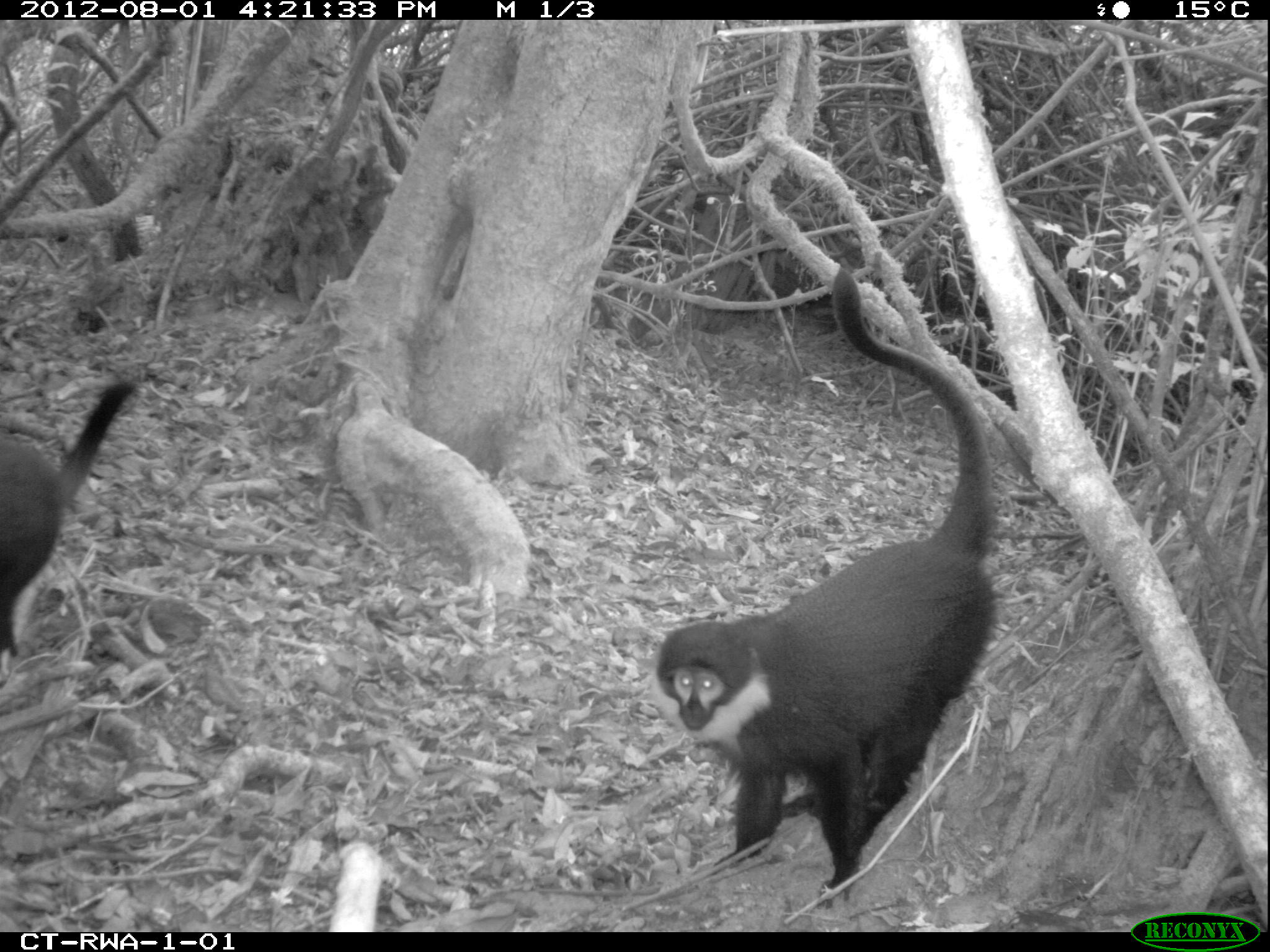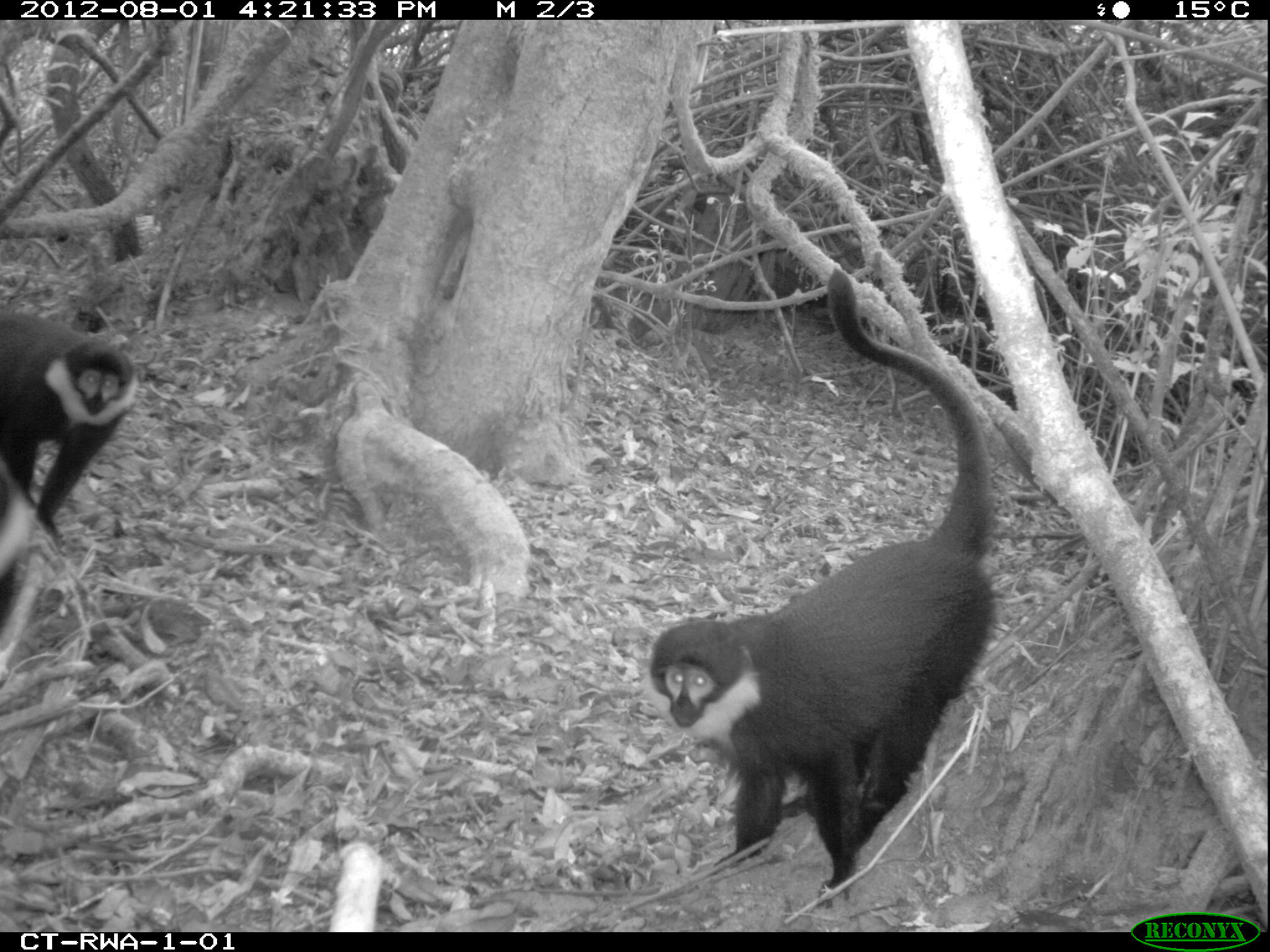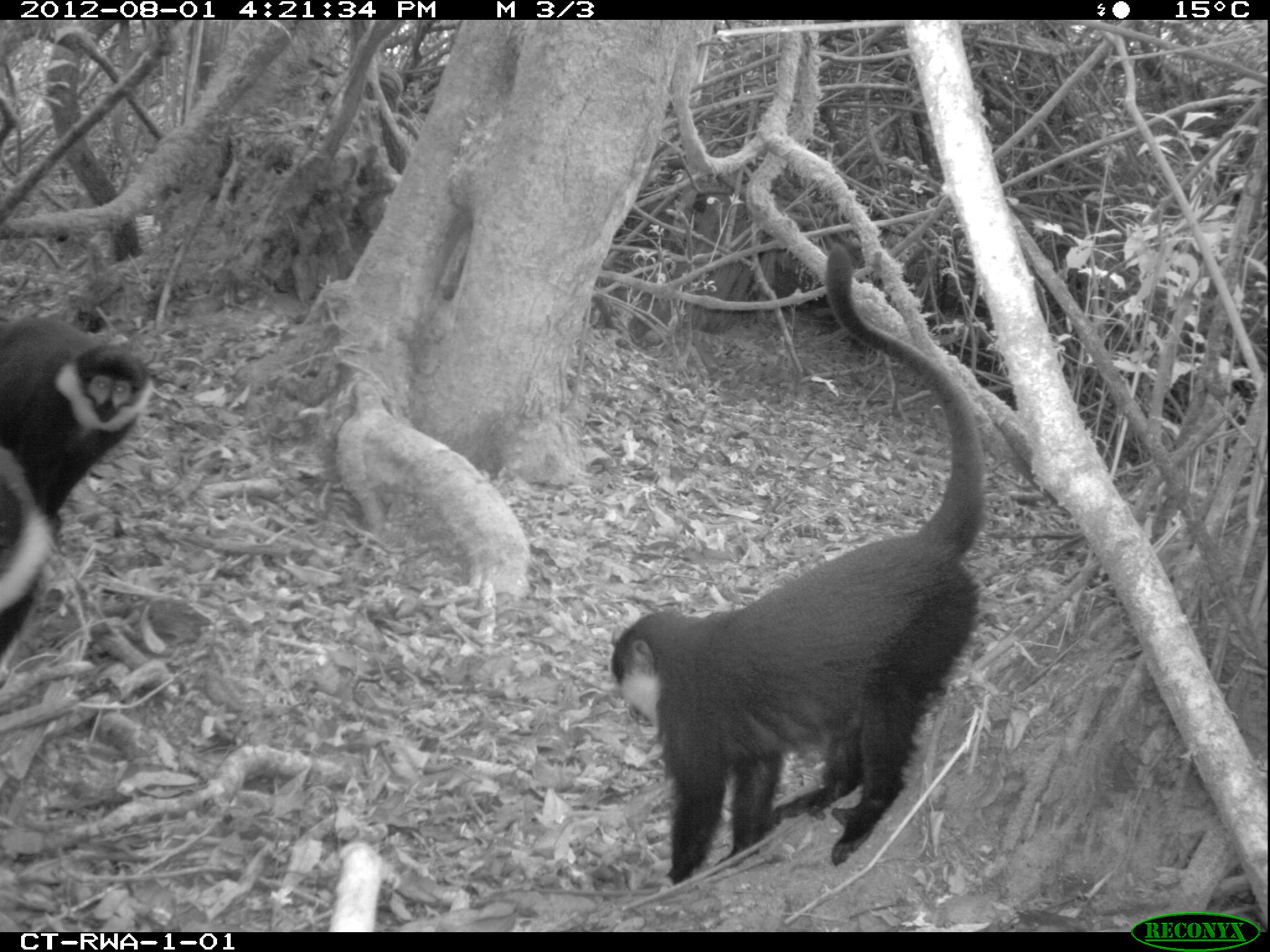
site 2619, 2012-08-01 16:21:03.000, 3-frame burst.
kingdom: Animalia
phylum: Chordata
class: Mammalia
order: Primates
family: Cercopithecidae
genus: Allochrocebus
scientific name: Allochrocebus lhoesti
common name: l'hoest's monkey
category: cercopithecus lhoesti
Cercopithecus lhoesti (l'hoest's monkey) (Allochrocebus lhoesti), count 3.